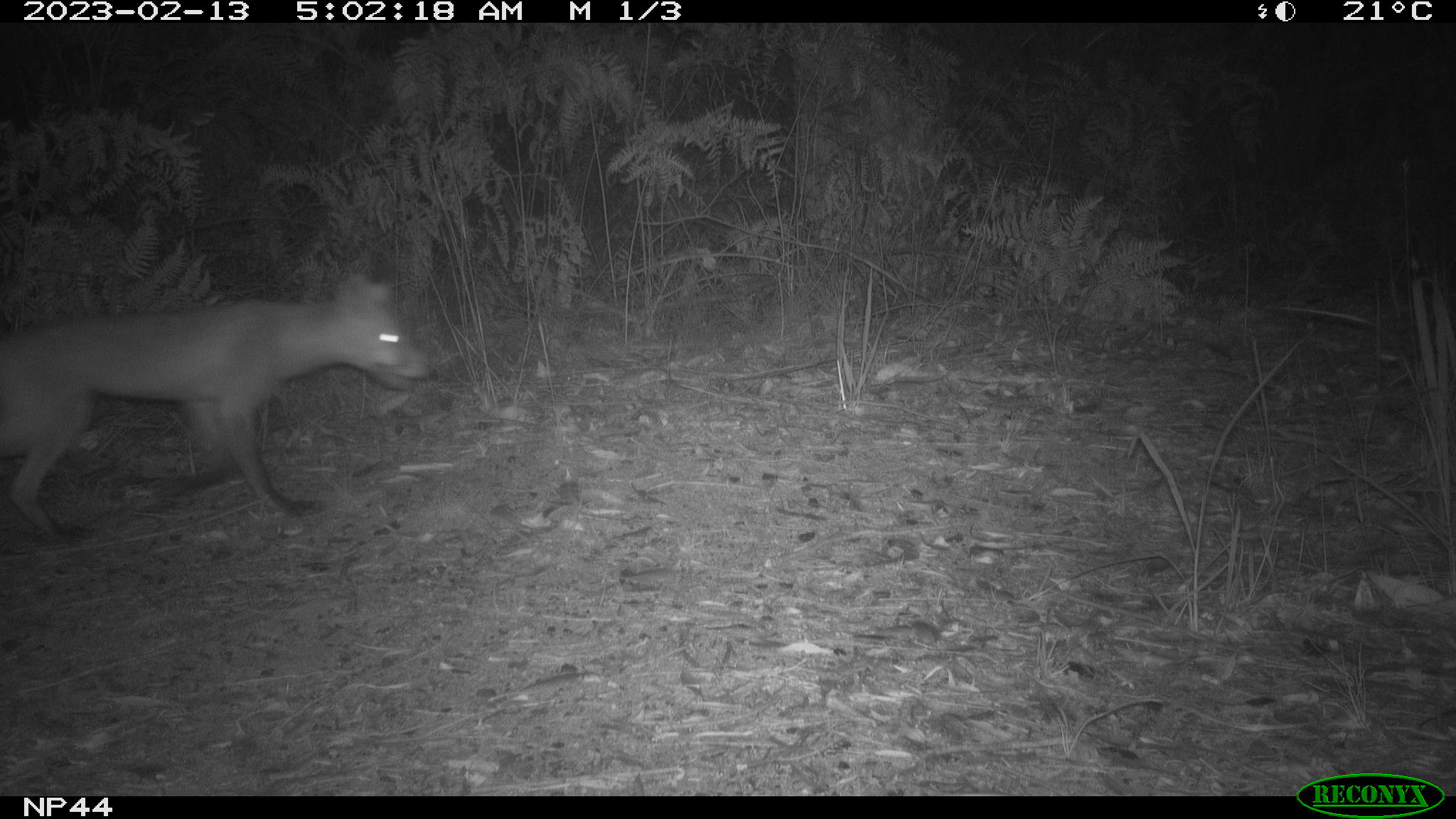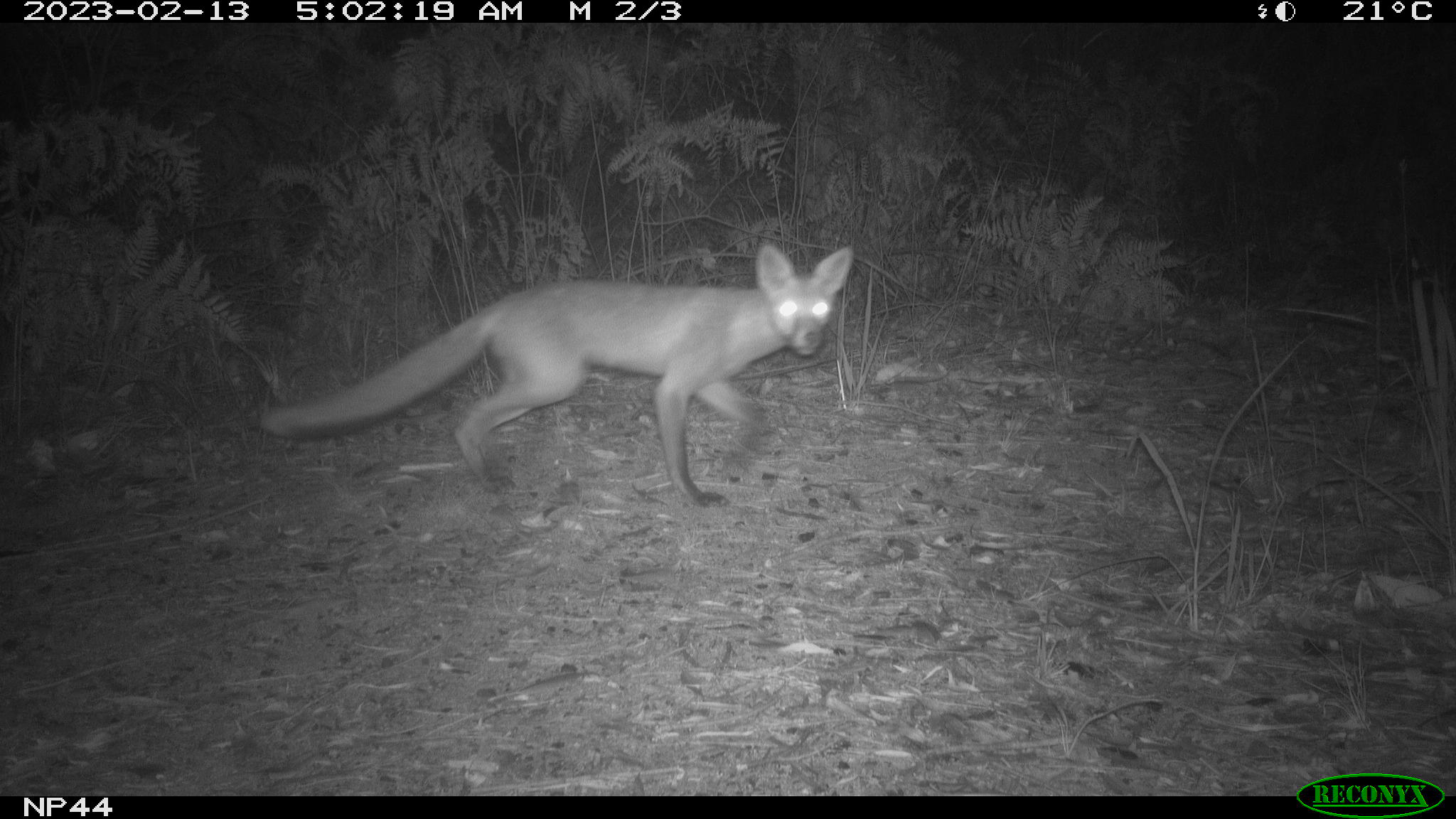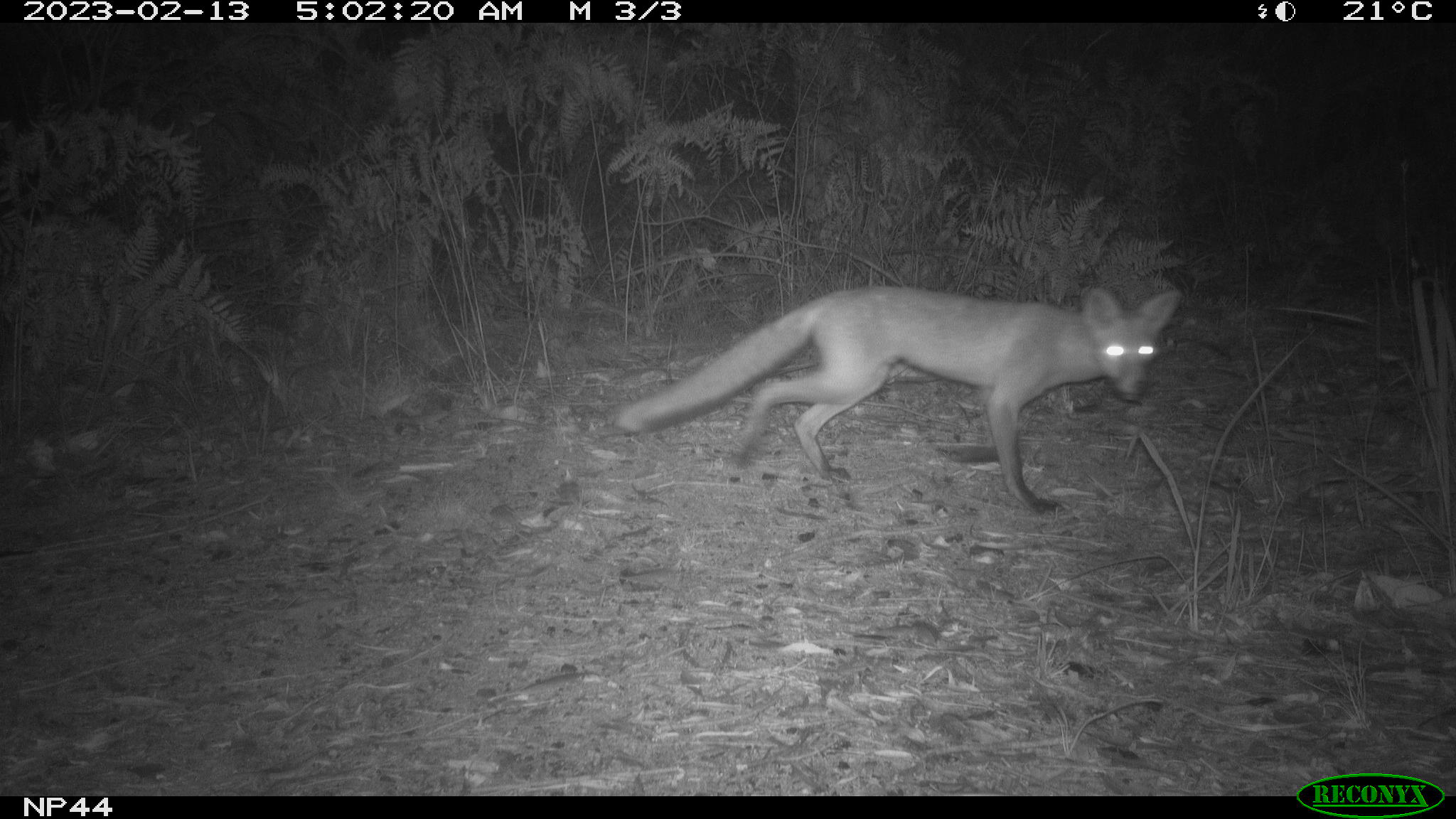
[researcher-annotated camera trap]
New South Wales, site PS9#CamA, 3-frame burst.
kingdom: Animalia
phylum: Chordata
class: Mammalia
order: Carnivora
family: Canidae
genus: Vulpes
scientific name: Vulpes vulpes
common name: red fox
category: fox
Fox (red fox) (Vulpes vulpes).